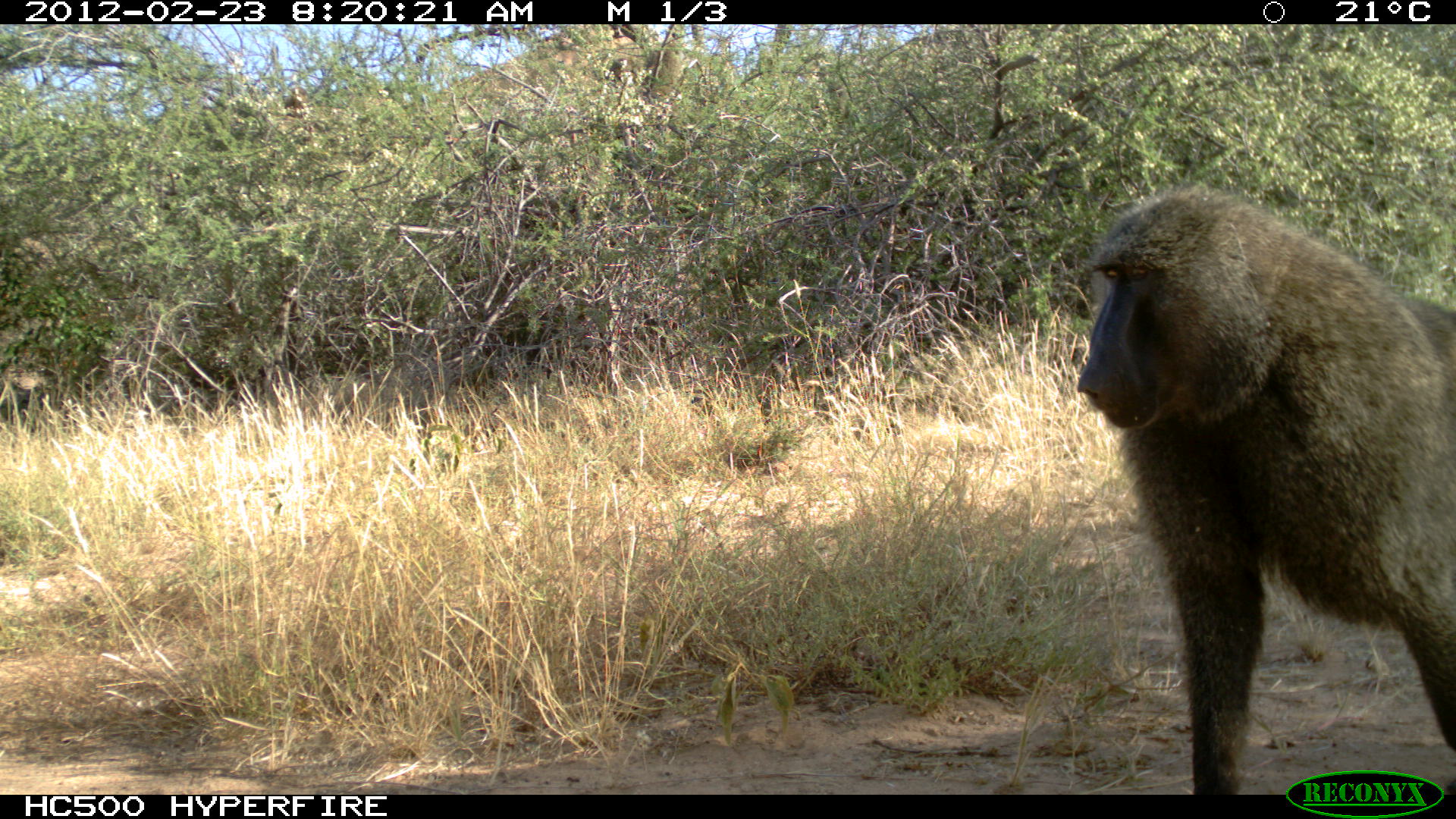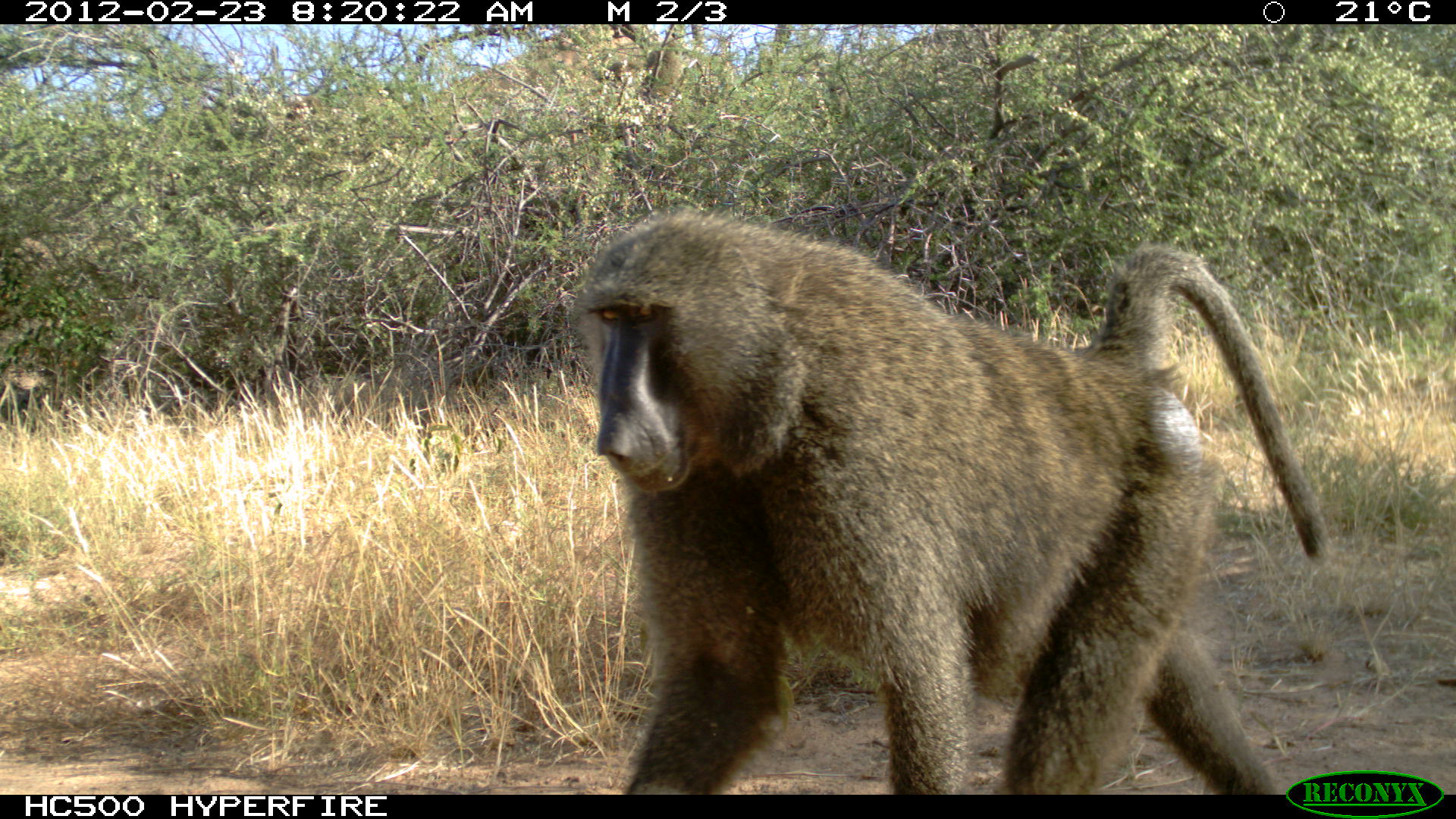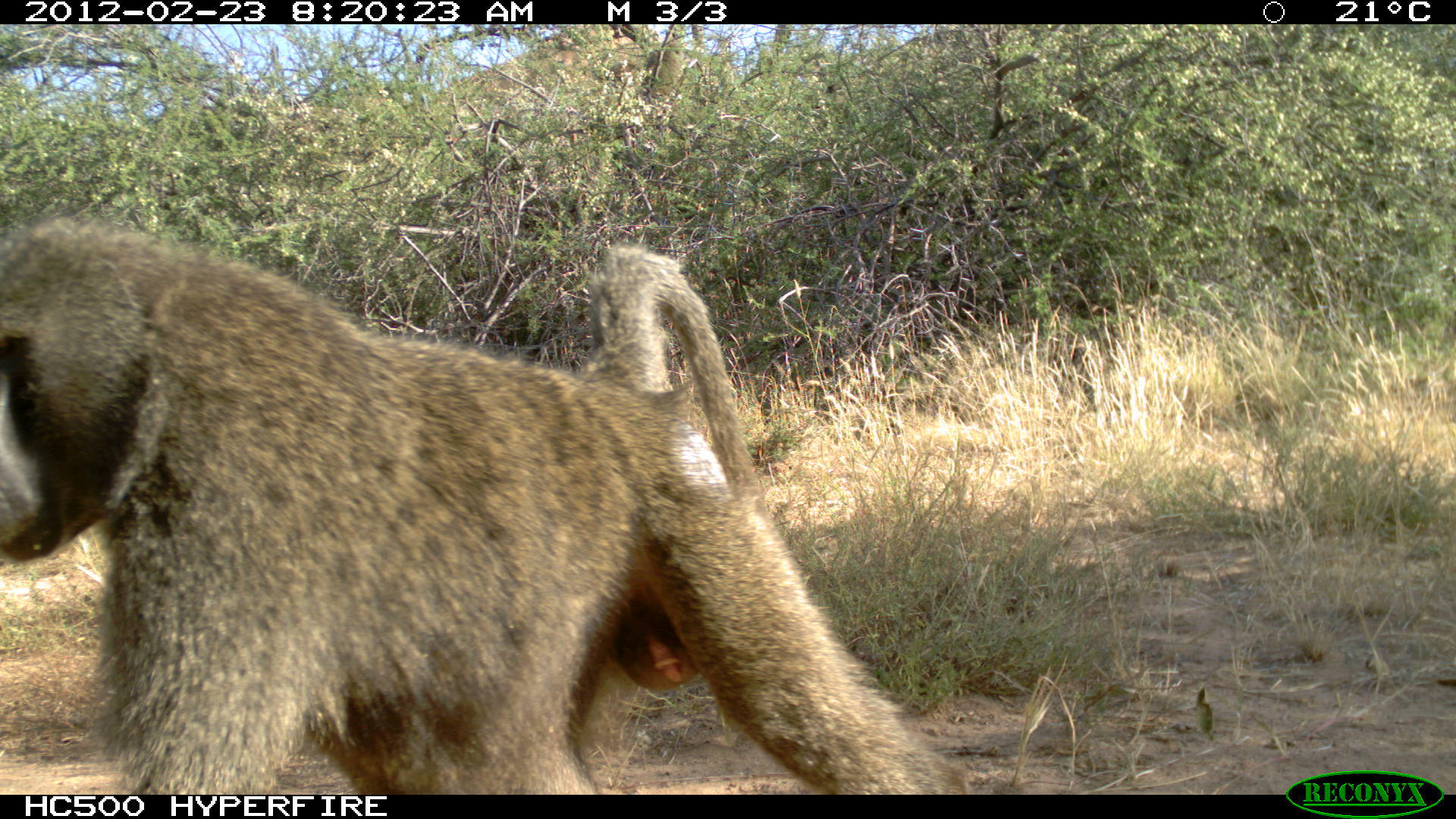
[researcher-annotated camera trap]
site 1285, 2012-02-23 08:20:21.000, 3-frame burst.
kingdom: Animalia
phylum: Chordata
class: Mammalia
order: Primates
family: Cercopithecidae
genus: Papio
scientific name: Papio anubis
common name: olive baboon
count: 2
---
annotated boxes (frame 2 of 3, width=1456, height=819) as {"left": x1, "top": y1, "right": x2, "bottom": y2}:
papio anubis: {"left": 570, "top": 196, "right": 1332, "bottom": 792}